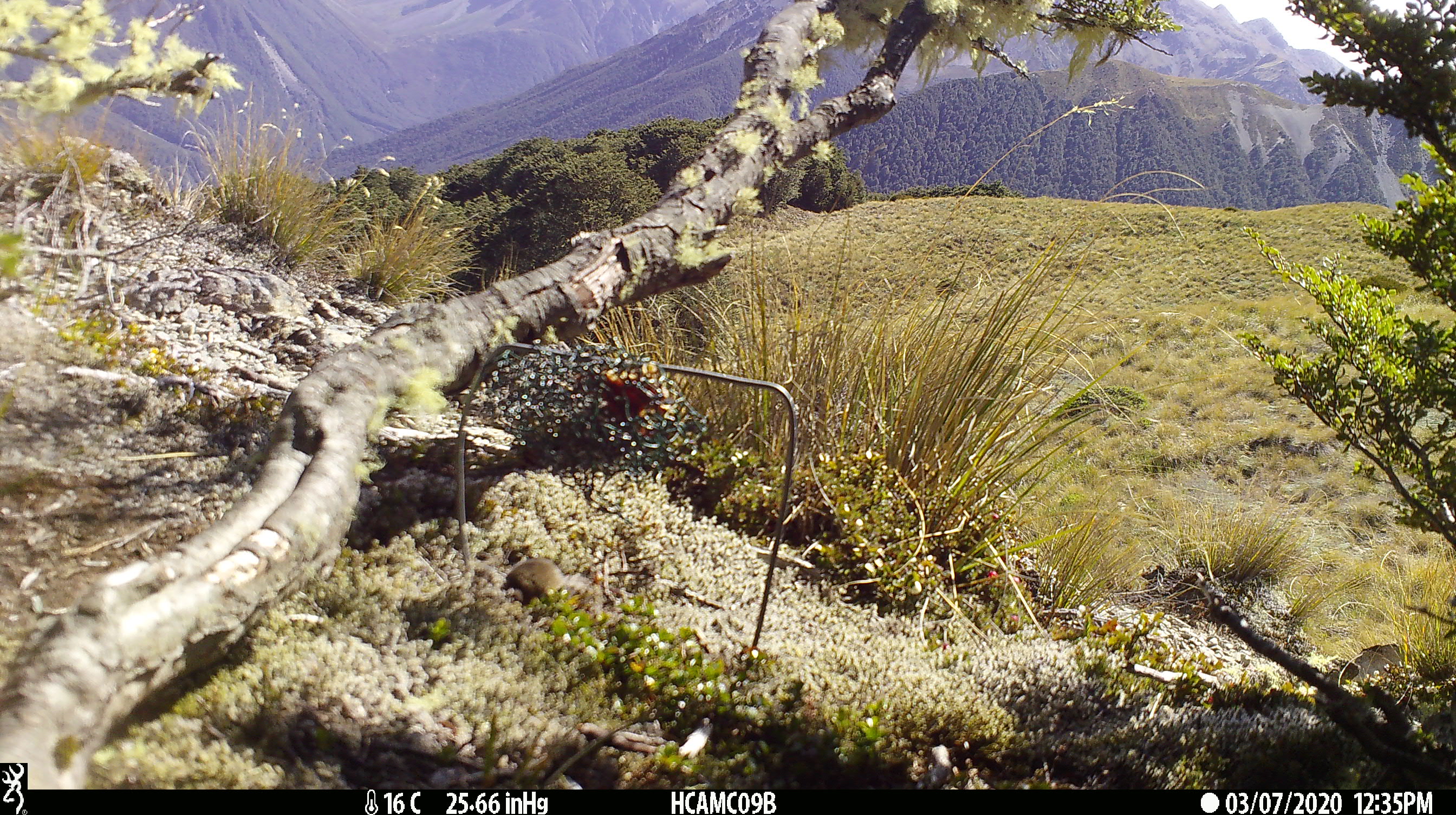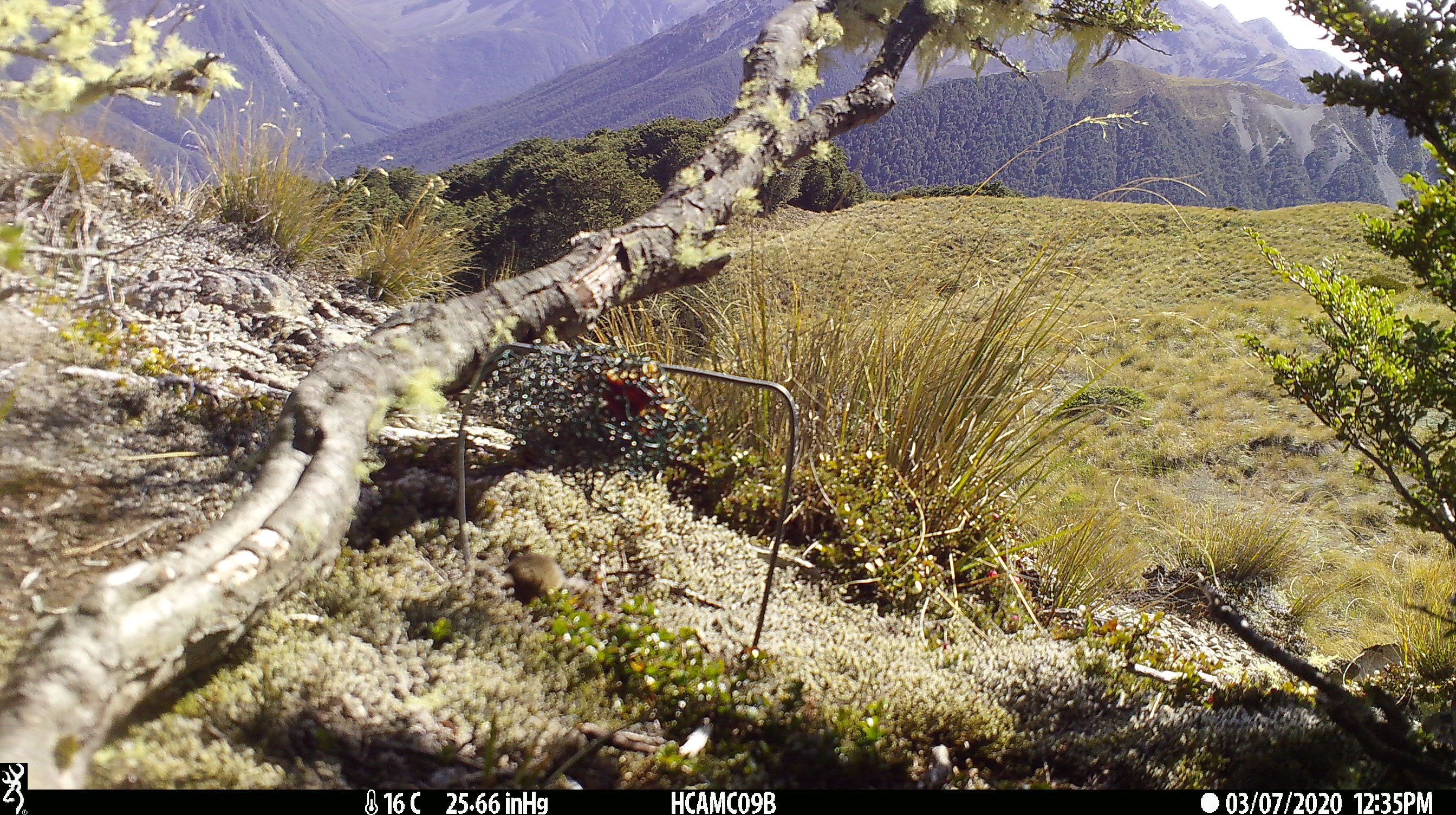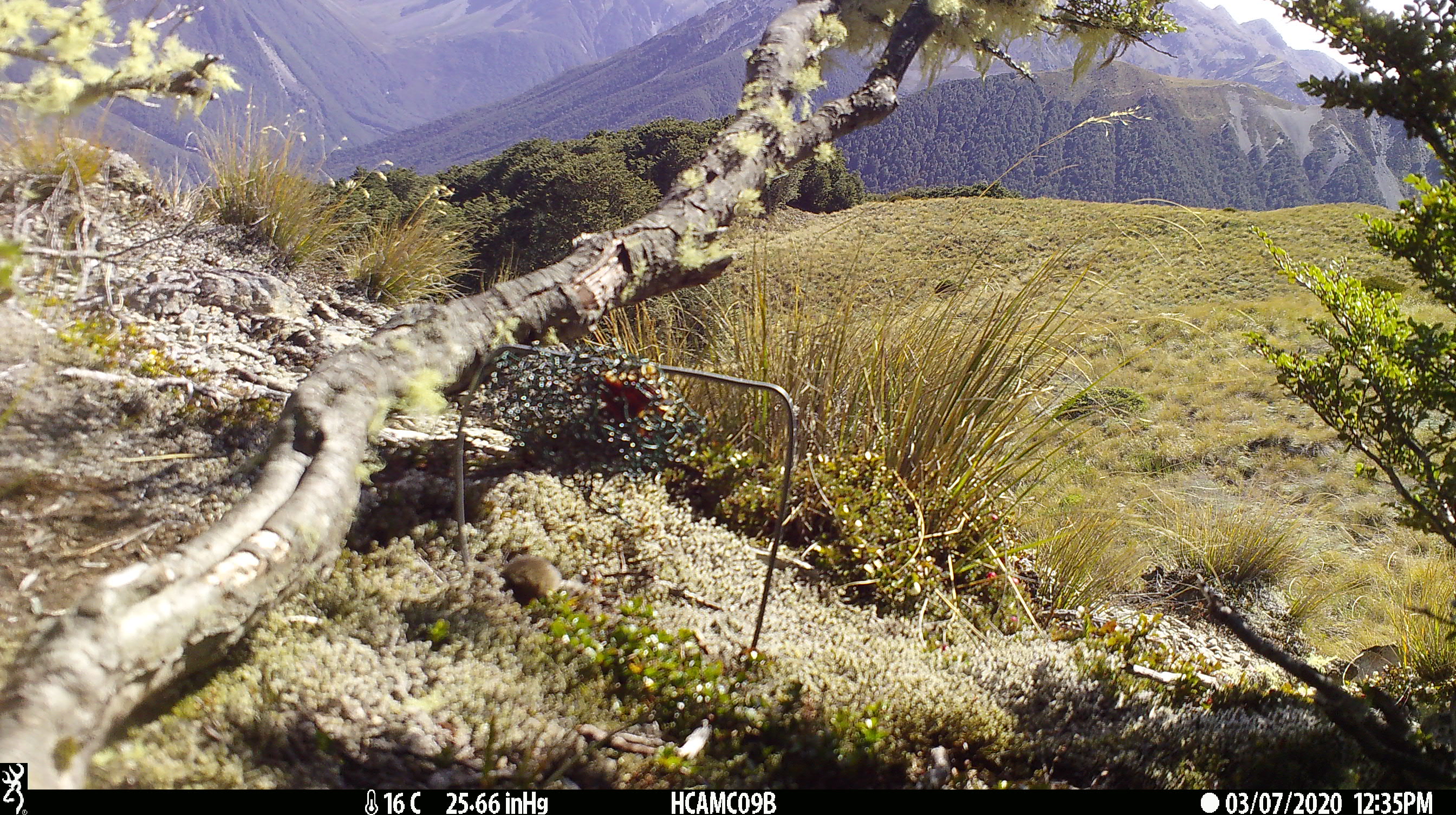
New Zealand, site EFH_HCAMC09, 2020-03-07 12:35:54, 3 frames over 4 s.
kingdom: Animalia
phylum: Chordata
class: Mammalia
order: Rodentia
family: Muridae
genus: Mus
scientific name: Mus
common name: mouse